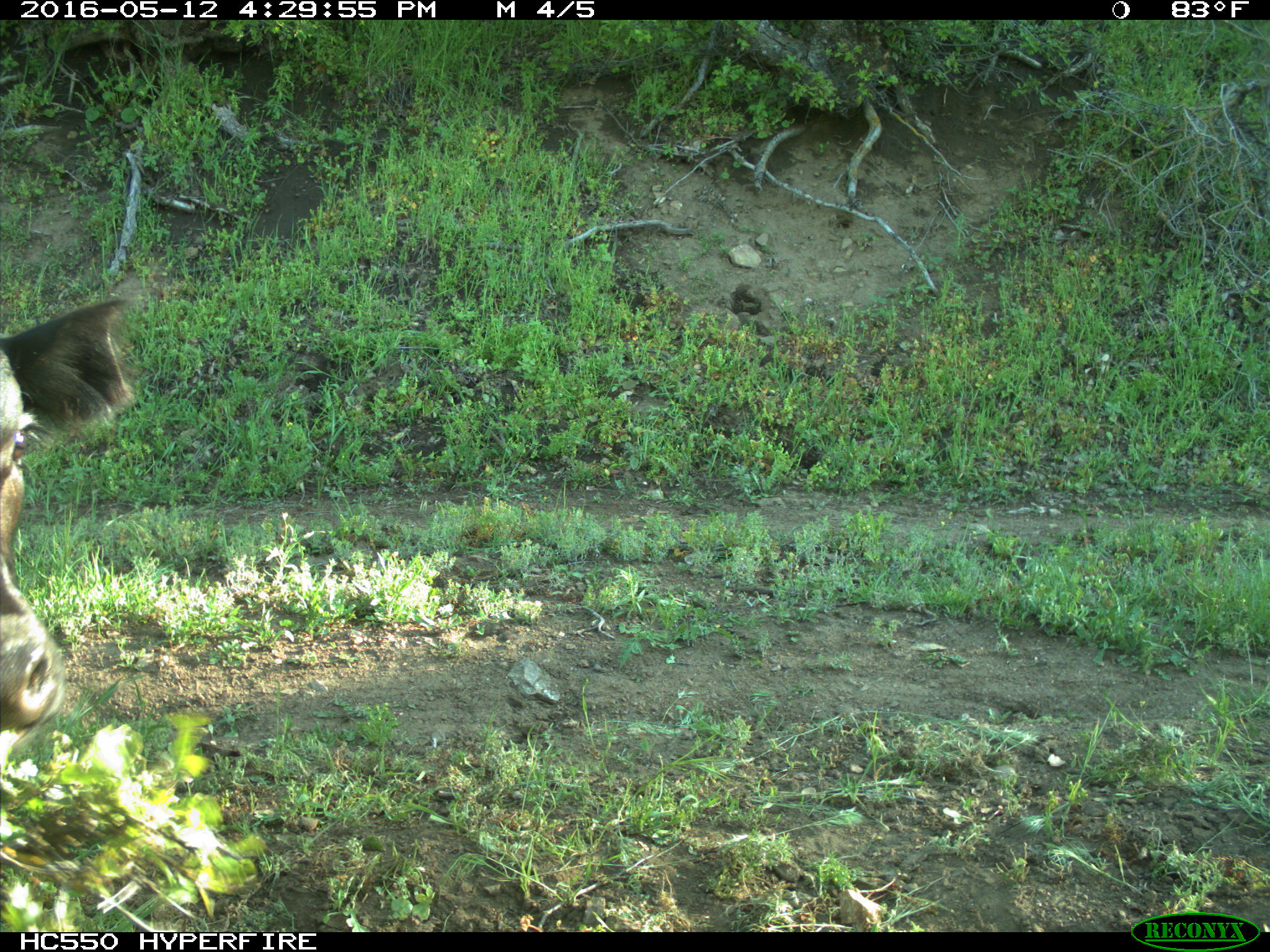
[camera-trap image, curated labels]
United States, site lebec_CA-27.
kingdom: Animalia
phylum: Chordata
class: Mammalia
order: Artiodactyla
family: Bovidae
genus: Bos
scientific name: Bos taurus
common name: domestic cow